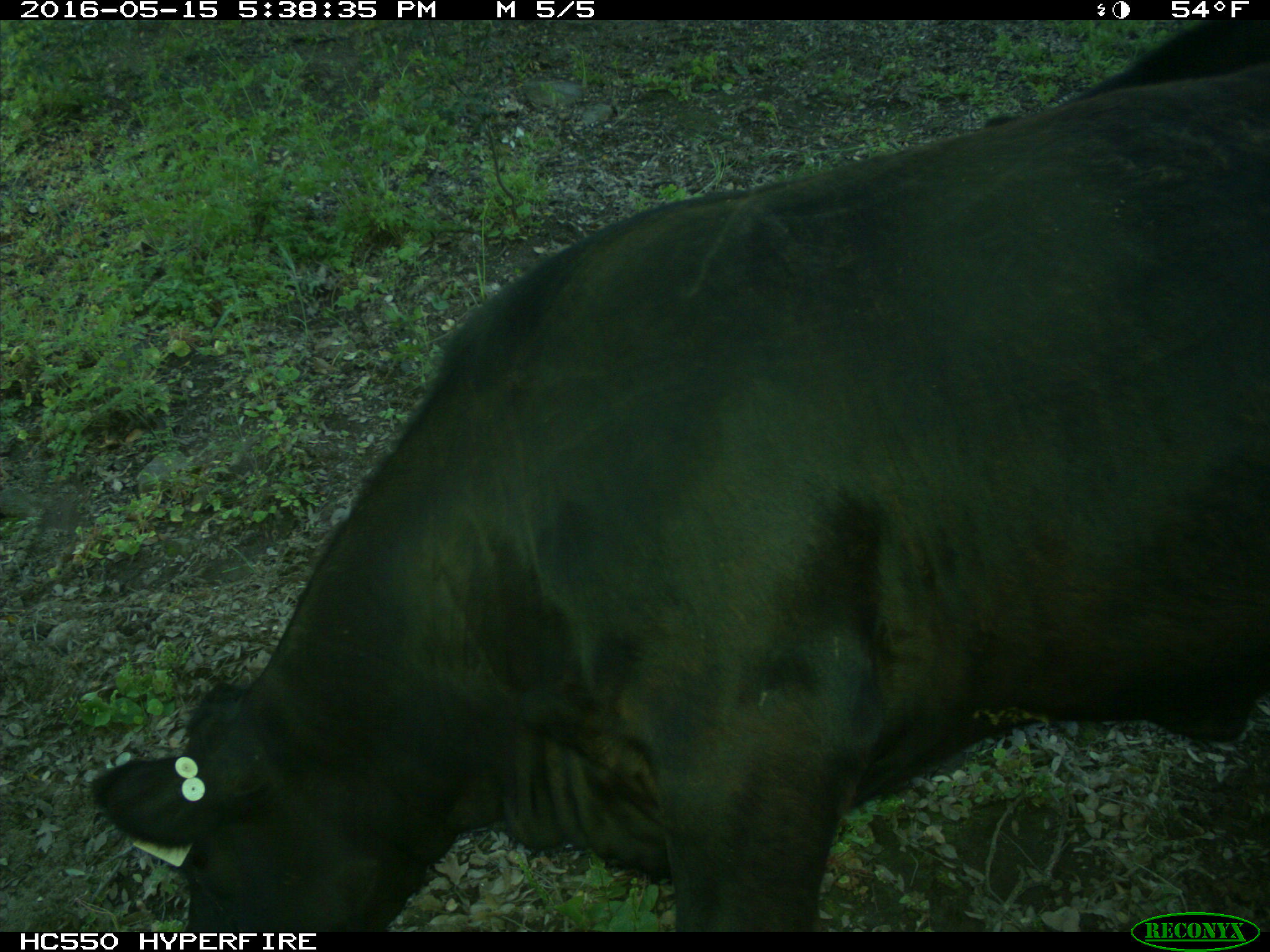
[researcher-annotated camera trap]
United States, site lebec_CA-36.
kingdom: Animalia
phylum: Chordata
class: Mammalia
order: Artiodactyla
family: Bovidae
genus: Bos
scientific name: Bos taurus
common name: domestic cow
Bos taurus (domestic cow).